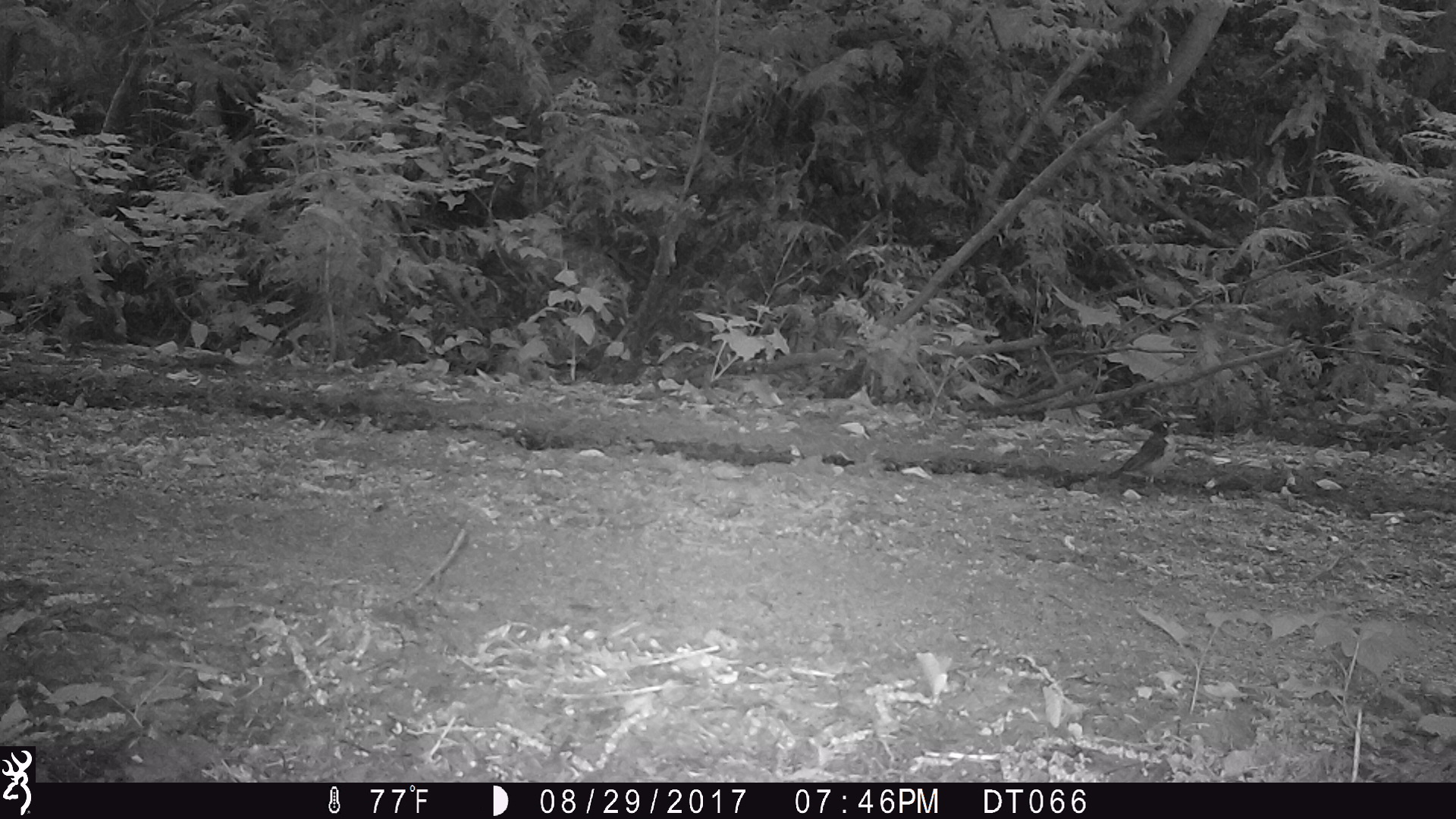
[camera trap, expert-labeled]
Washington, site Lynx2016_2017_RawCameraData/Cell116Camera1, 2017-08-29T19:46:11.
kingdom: Animalia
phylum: Chordata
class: Aves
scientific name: Aves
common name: birds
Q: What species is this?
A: Aves (birds).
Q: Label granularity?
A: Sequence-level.